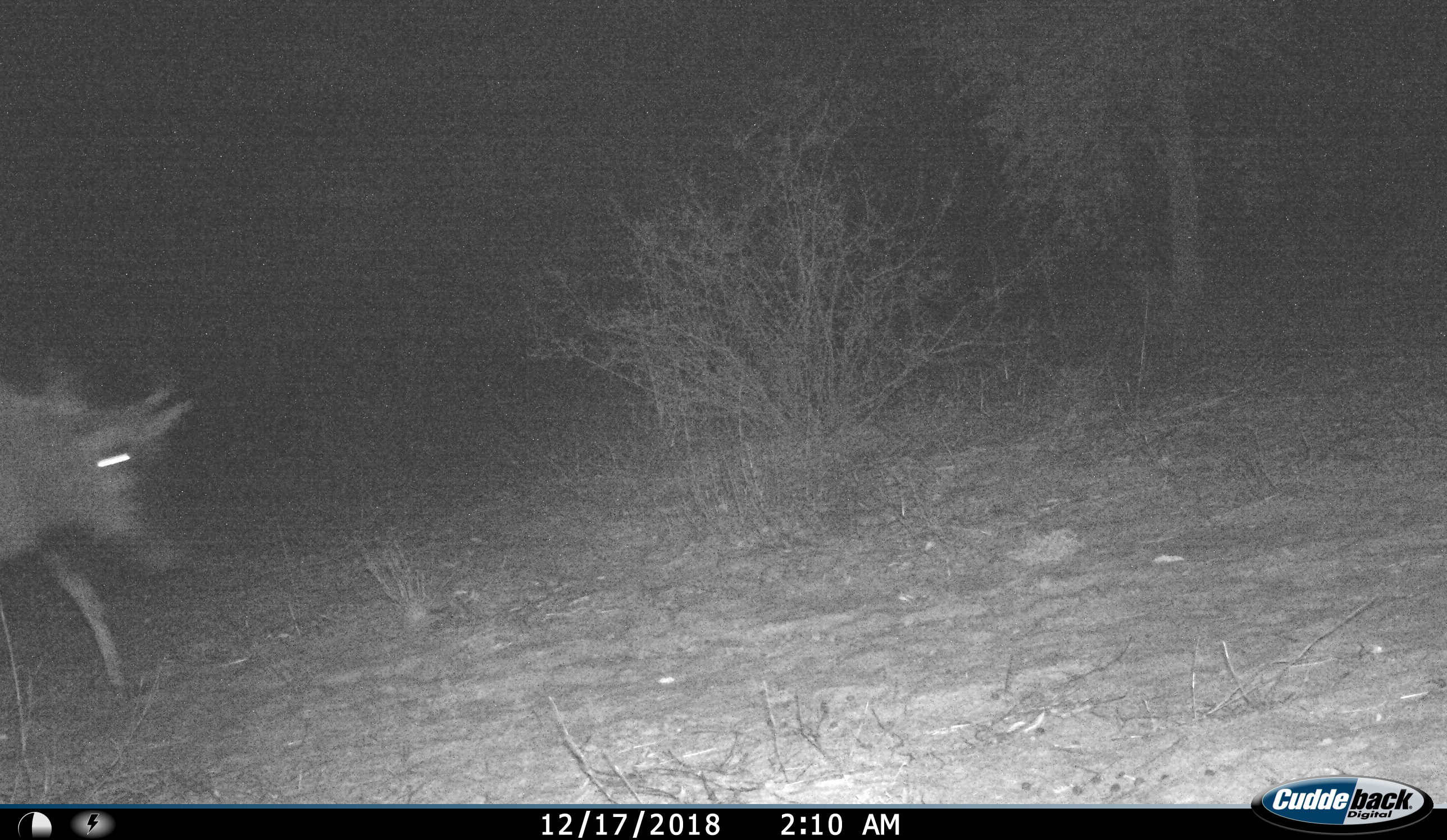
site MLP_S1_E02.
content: unidentified animal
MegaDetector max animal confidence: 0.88